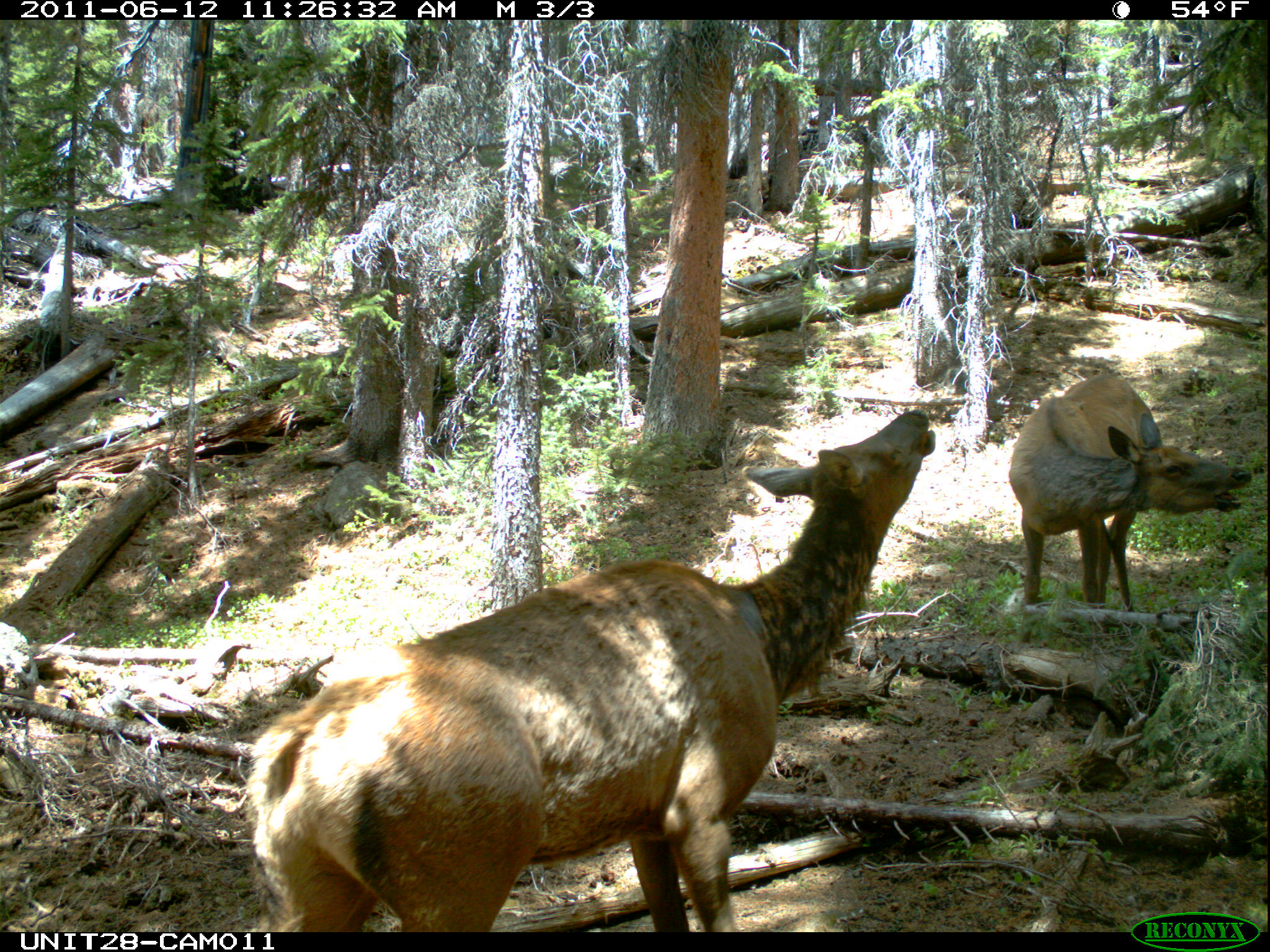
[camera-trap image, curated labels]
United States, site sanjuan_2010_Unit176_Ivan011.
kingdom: Animalia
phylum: Chordata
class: Mammalia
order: Artiodactyla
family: Cervidae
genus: Cervus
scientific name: Cervus elaphus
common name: red deer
Cervus elaphus (red deer).